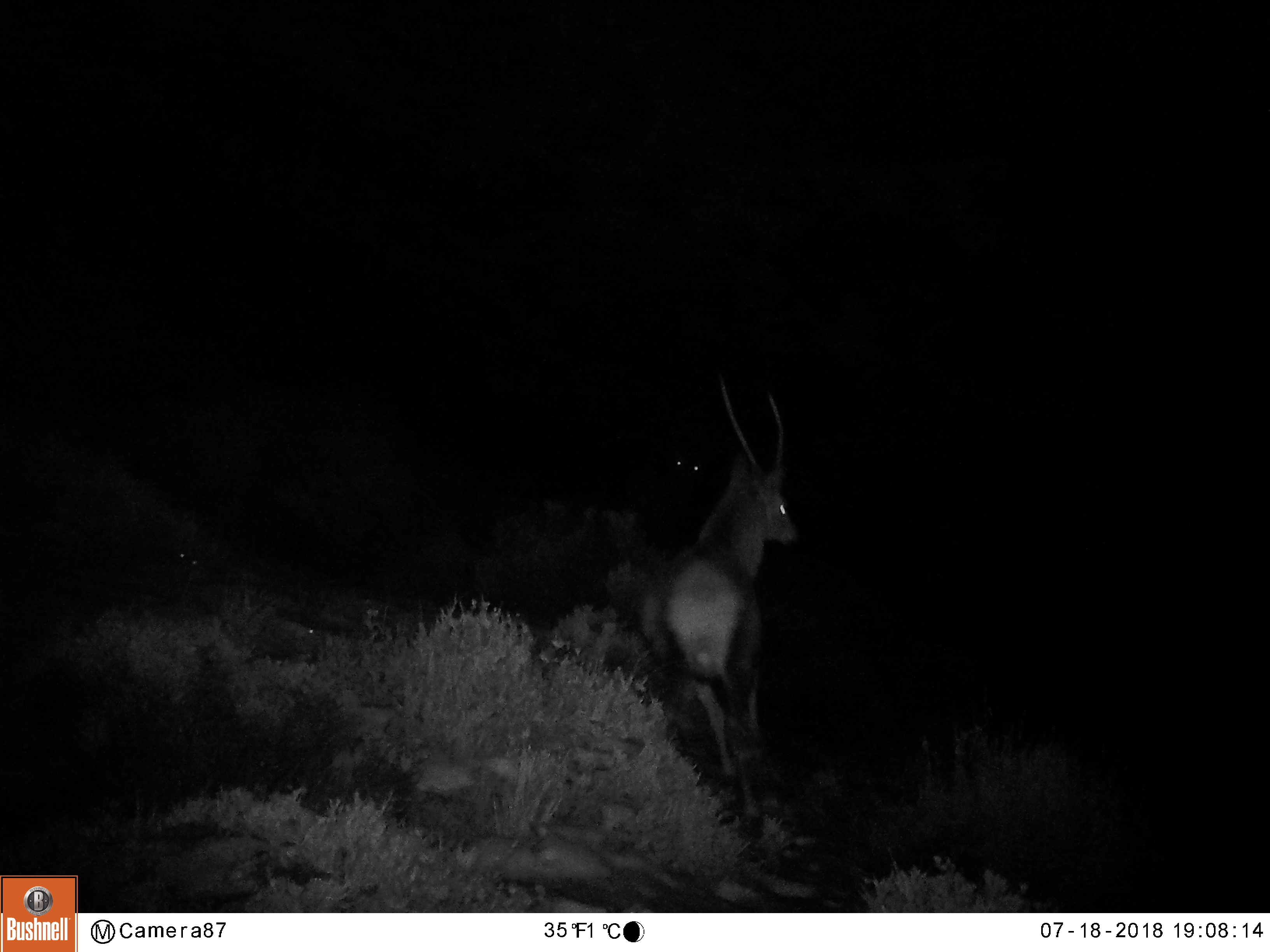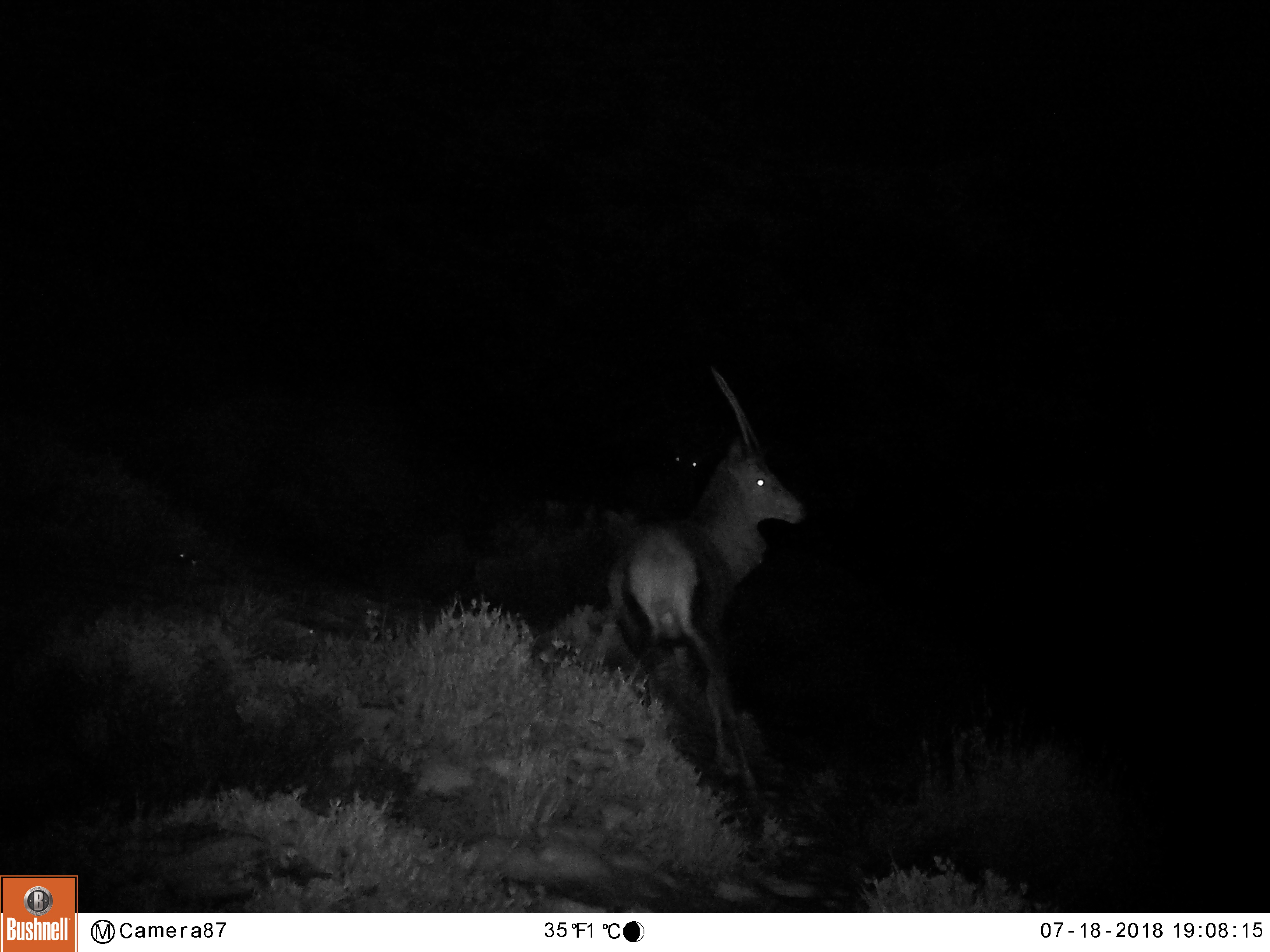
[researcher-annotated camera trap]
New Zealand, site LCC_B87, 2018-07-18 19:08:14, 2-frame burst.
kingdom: Animalia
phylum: Chordata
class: Mammalia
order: Artiodactyla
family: Cervidae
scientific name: Cervidae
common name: deer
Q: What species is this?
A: Deer (Cervidae).